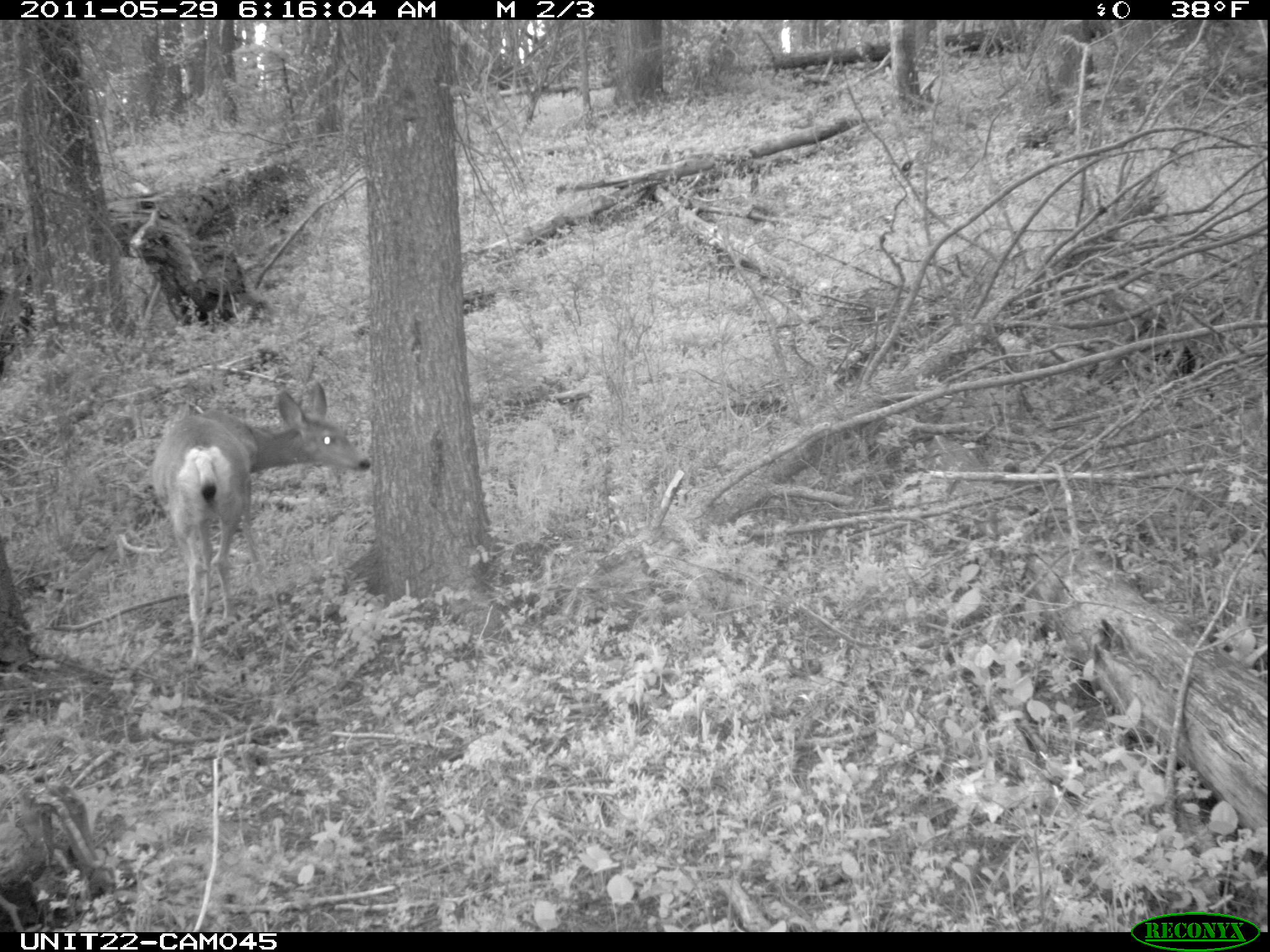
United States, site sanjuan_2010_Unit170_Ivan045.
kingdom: Animalia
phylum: Chordata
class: Mammalia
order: Artiodactyla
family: Cervidae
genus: Odocoileus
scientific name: Odocoileus hemionus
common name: mule deer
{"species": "Odocoileus hemionus (mule deer)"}